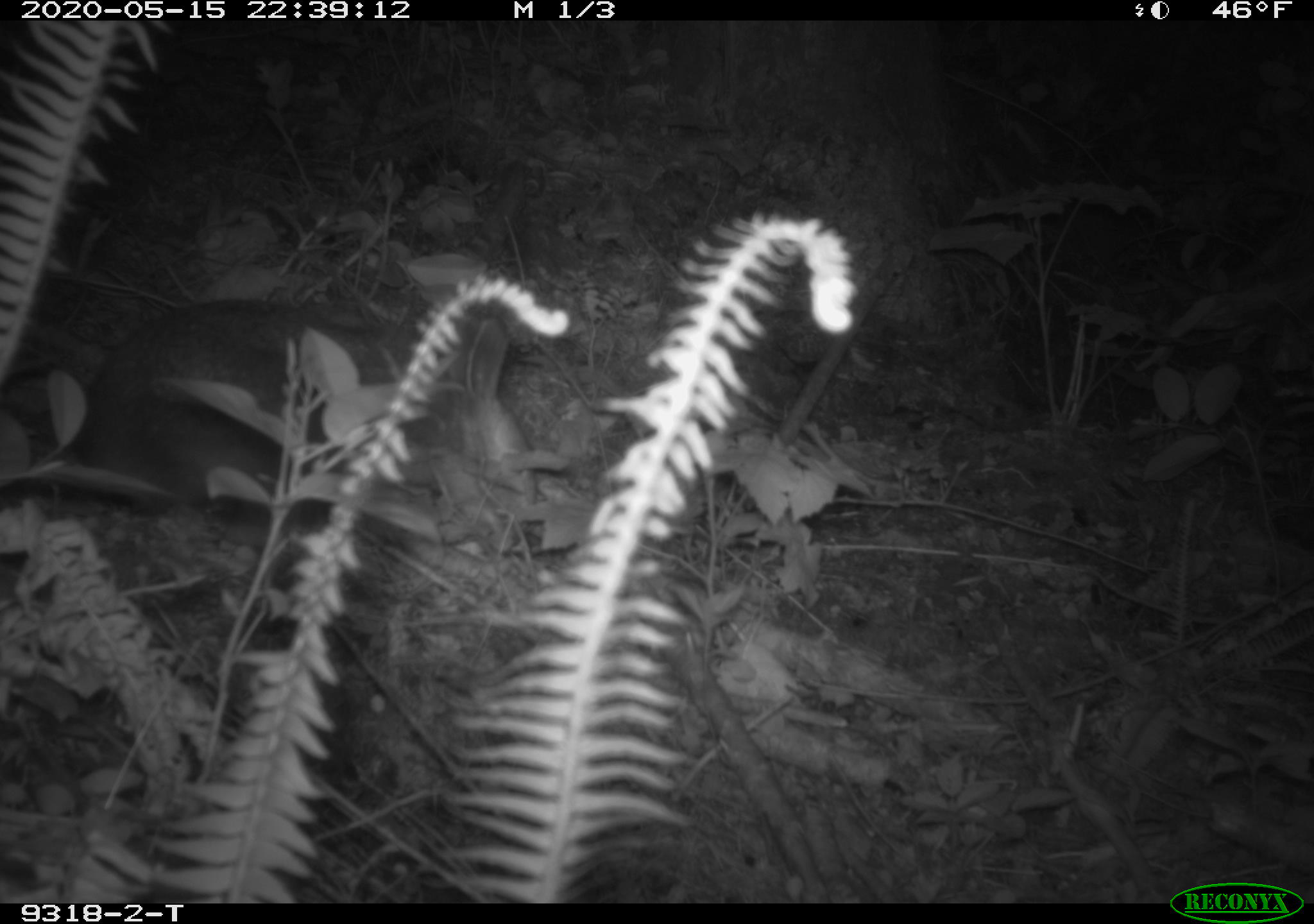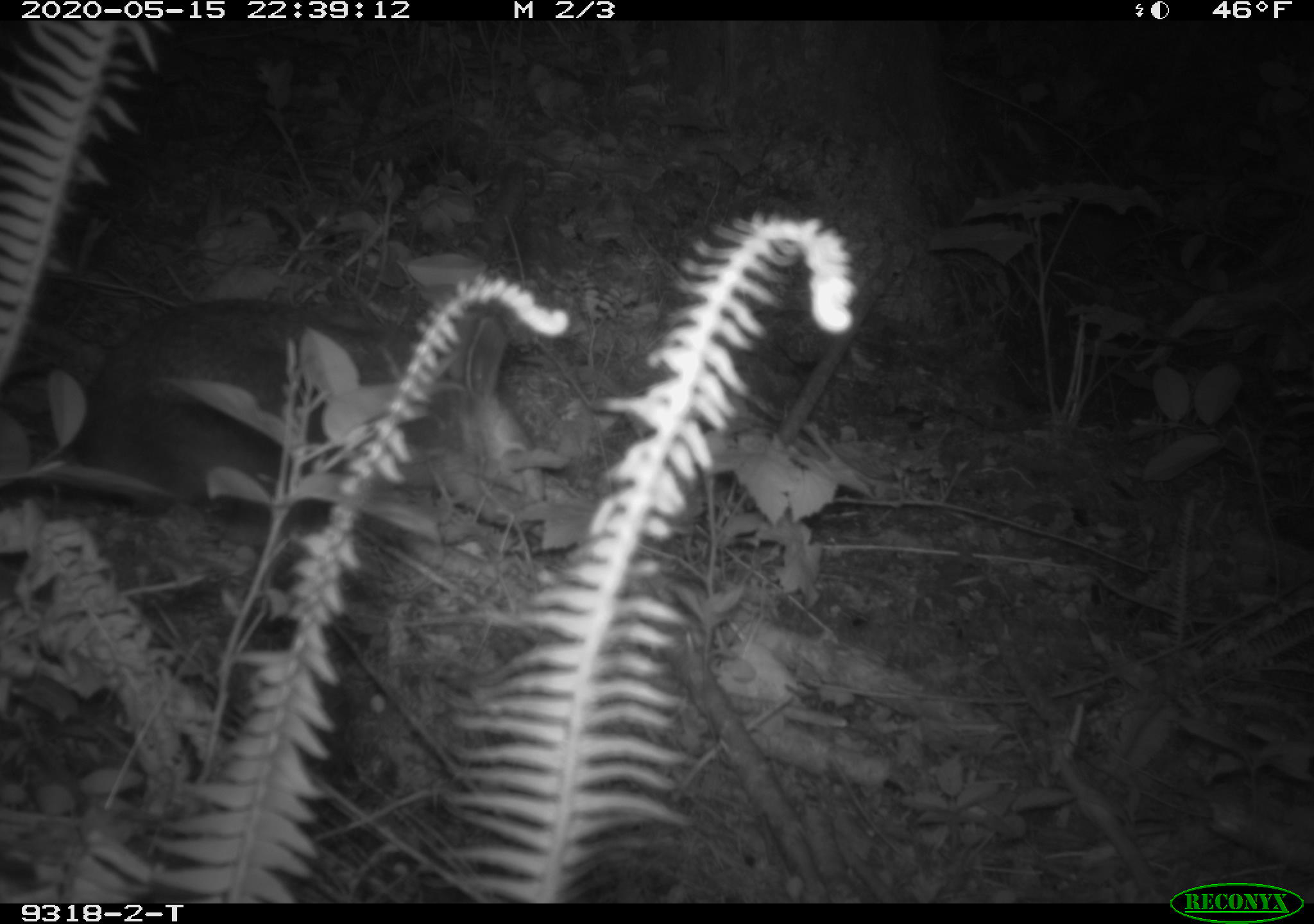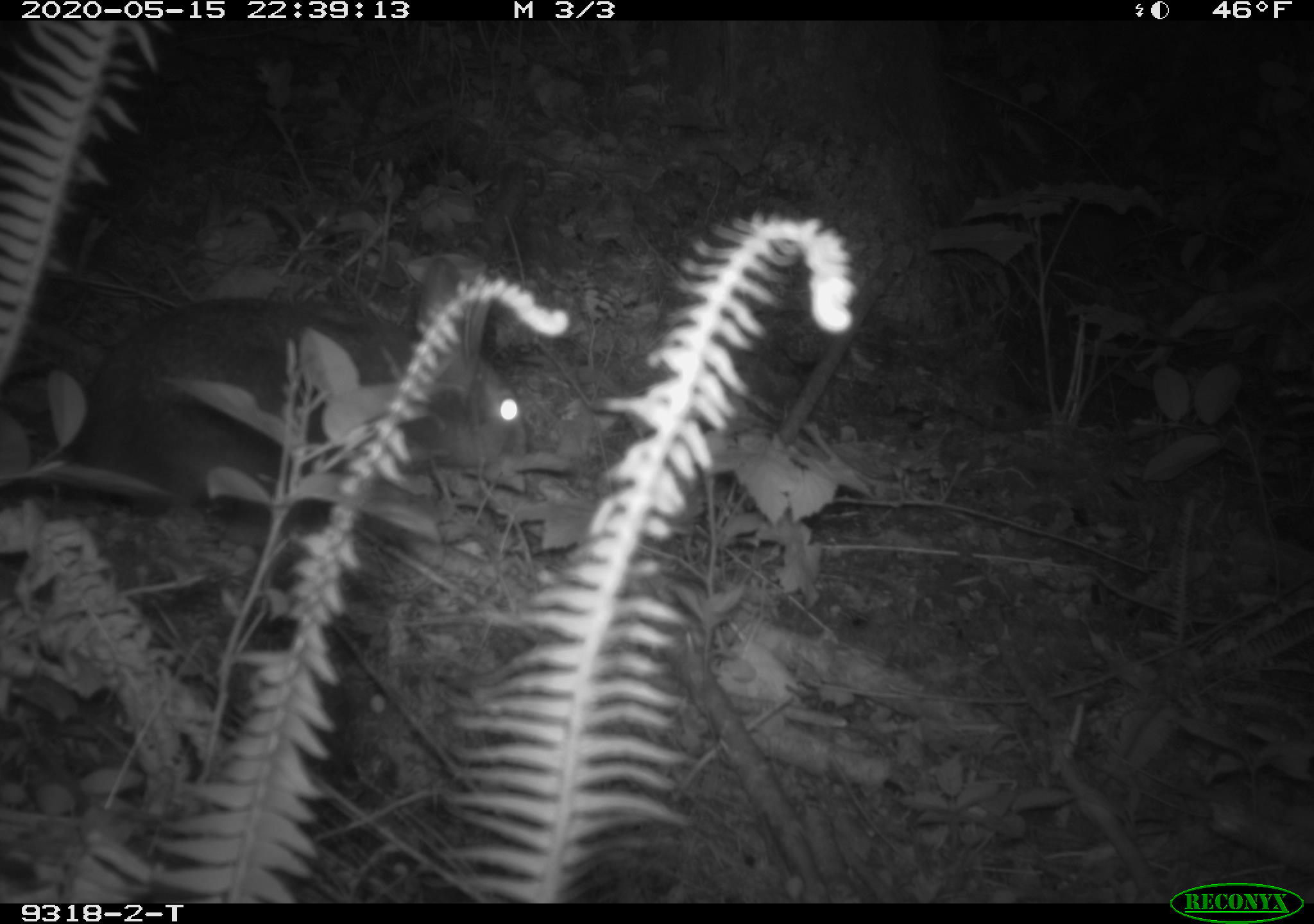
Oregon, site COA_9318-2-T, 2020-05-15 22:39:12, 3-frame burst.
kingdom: Animalia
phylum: Chordata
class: Mammalia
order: Lagomorpha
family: Leporidae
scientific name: Leporidae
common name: hares and rabbits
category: leporidae family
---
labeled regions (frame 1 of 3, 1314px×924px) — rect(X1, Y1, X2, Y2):
leporidae family: rect(57, 272, 532, 521)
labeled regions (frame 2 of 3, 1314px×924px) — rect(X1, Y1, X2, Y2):
leporidae family: rect(57, 303, 534, 508)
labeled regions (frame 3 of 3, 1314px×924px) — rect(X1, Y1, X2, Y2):
leporidae family: rect(52, 253, 530, 510)